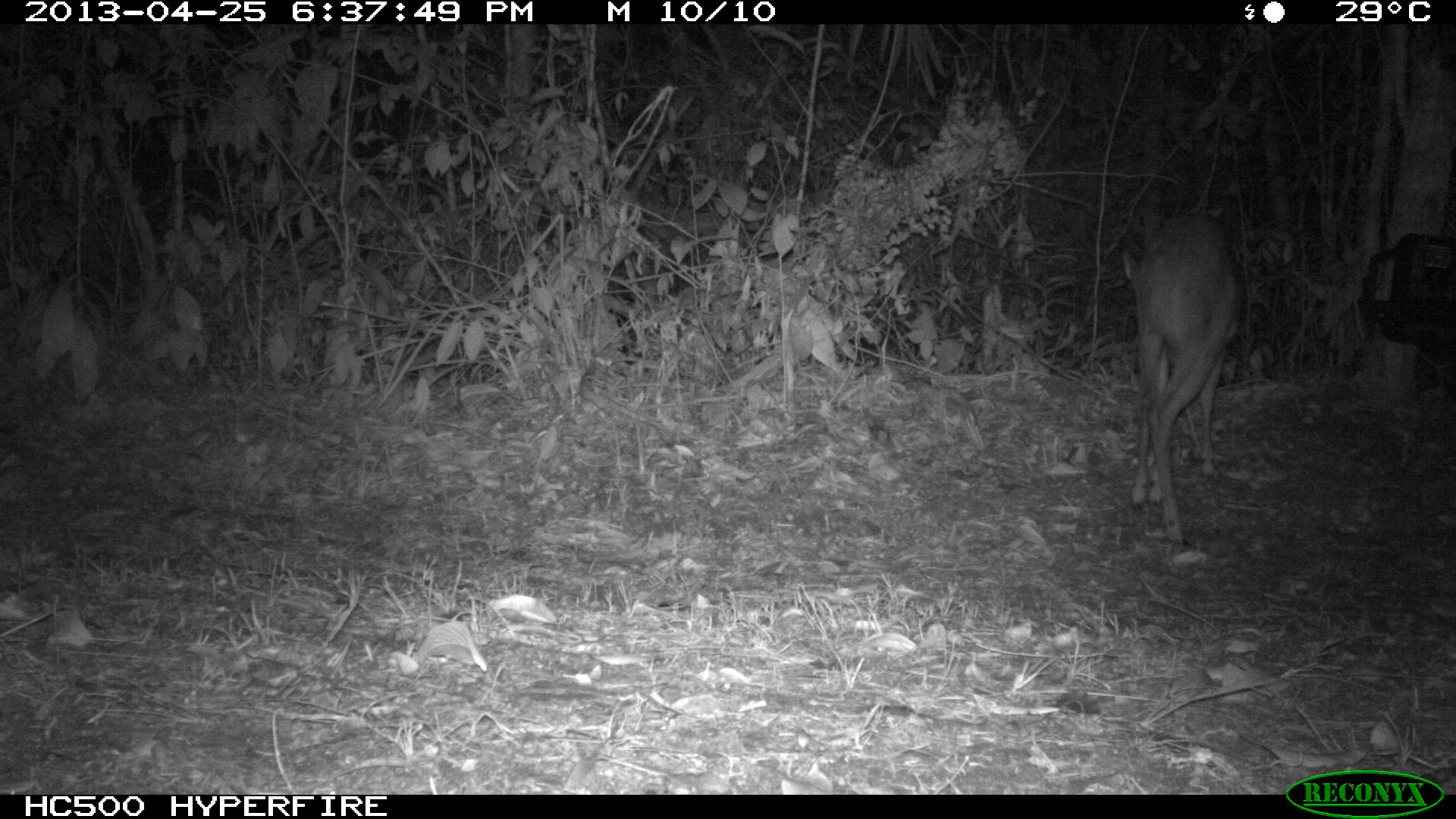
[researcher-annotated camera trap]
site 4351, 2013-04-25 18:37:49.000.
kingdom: Animalia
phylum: Chordata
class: Mammalia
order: Artiodactyla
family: Cervidae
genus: Mazama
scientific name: Mazama temama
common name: central american red brocket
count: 1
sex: female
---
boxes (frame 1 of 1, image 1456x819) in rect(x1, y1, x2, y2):
mazama temama: rect(1120, 208, 1246, 546)